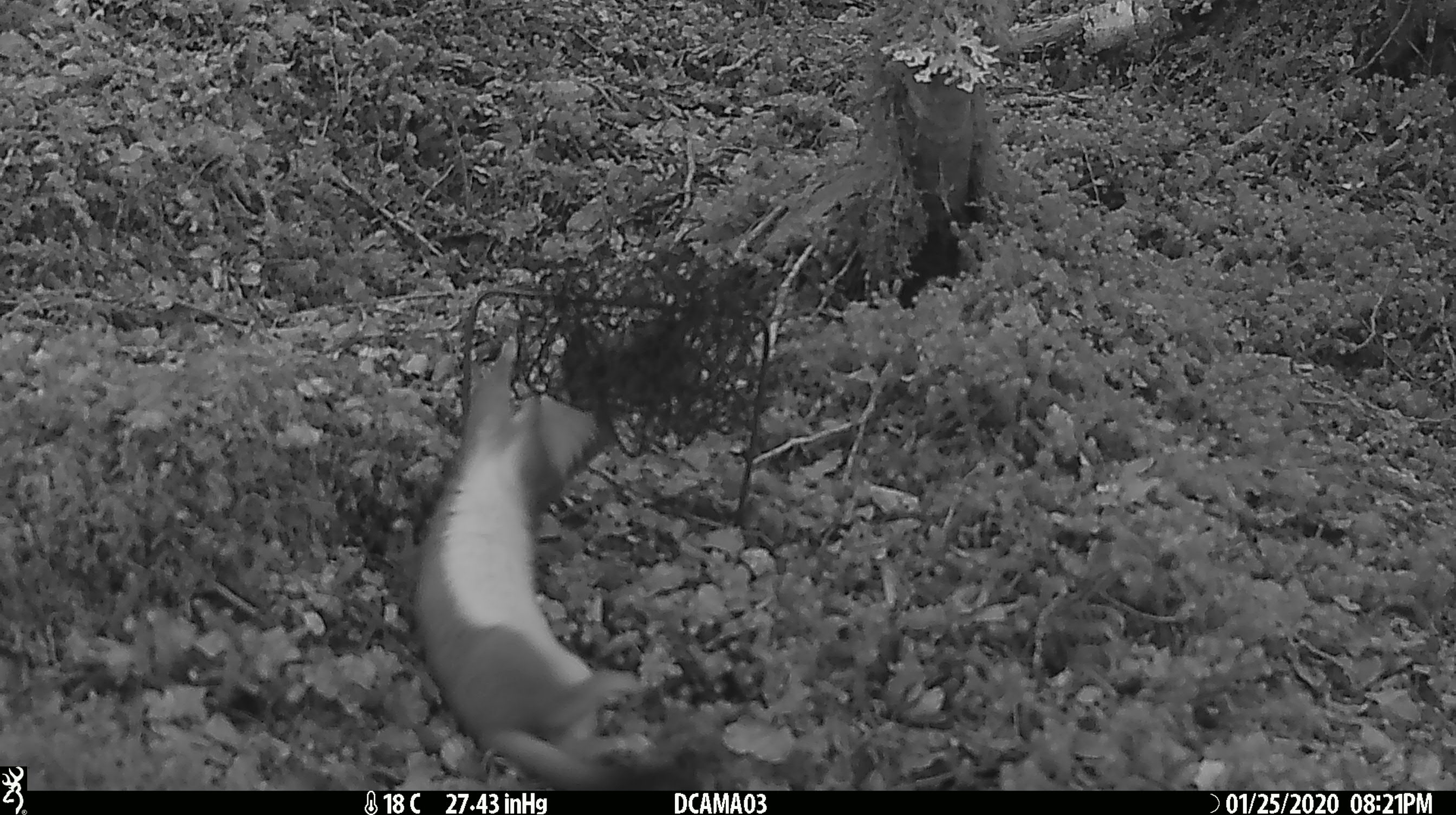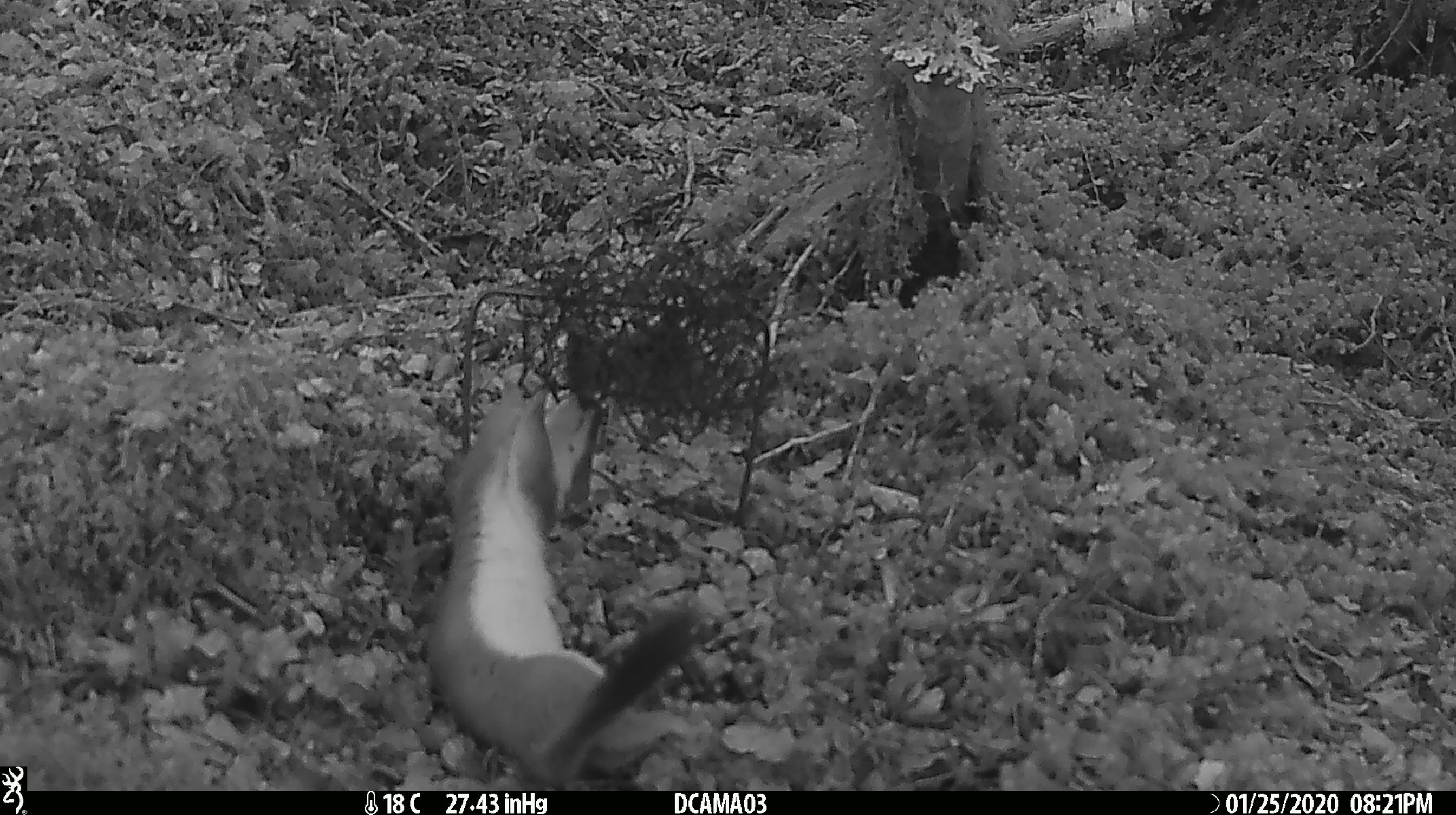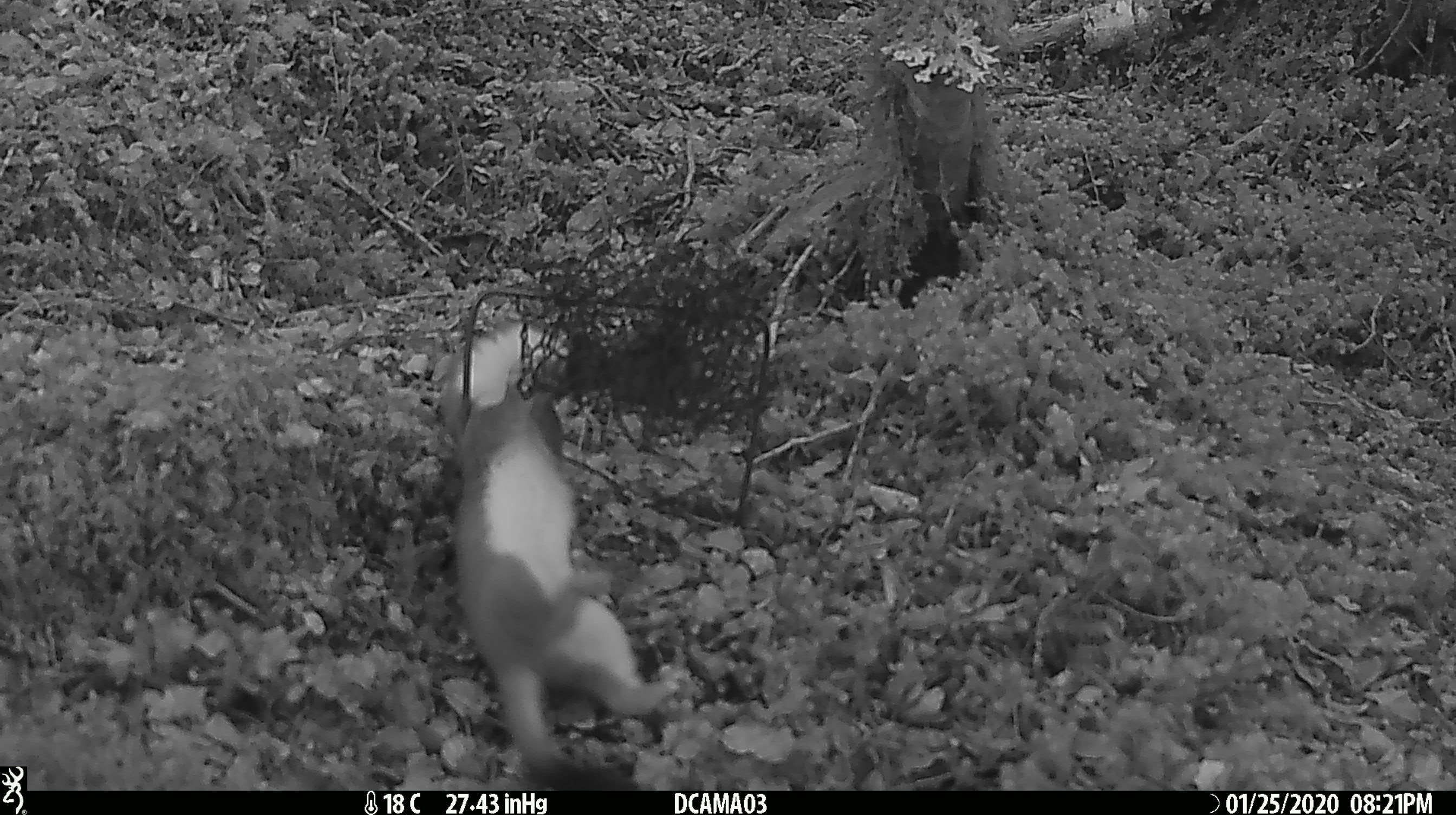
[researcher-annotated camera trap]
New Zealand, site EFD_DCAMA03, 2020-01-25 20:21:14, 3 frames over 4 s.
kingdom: Animalia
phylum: Chordata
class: Mammalia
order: Carnivora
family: Mustelidae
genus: Mustela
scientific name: Mustela erminea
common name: stoat